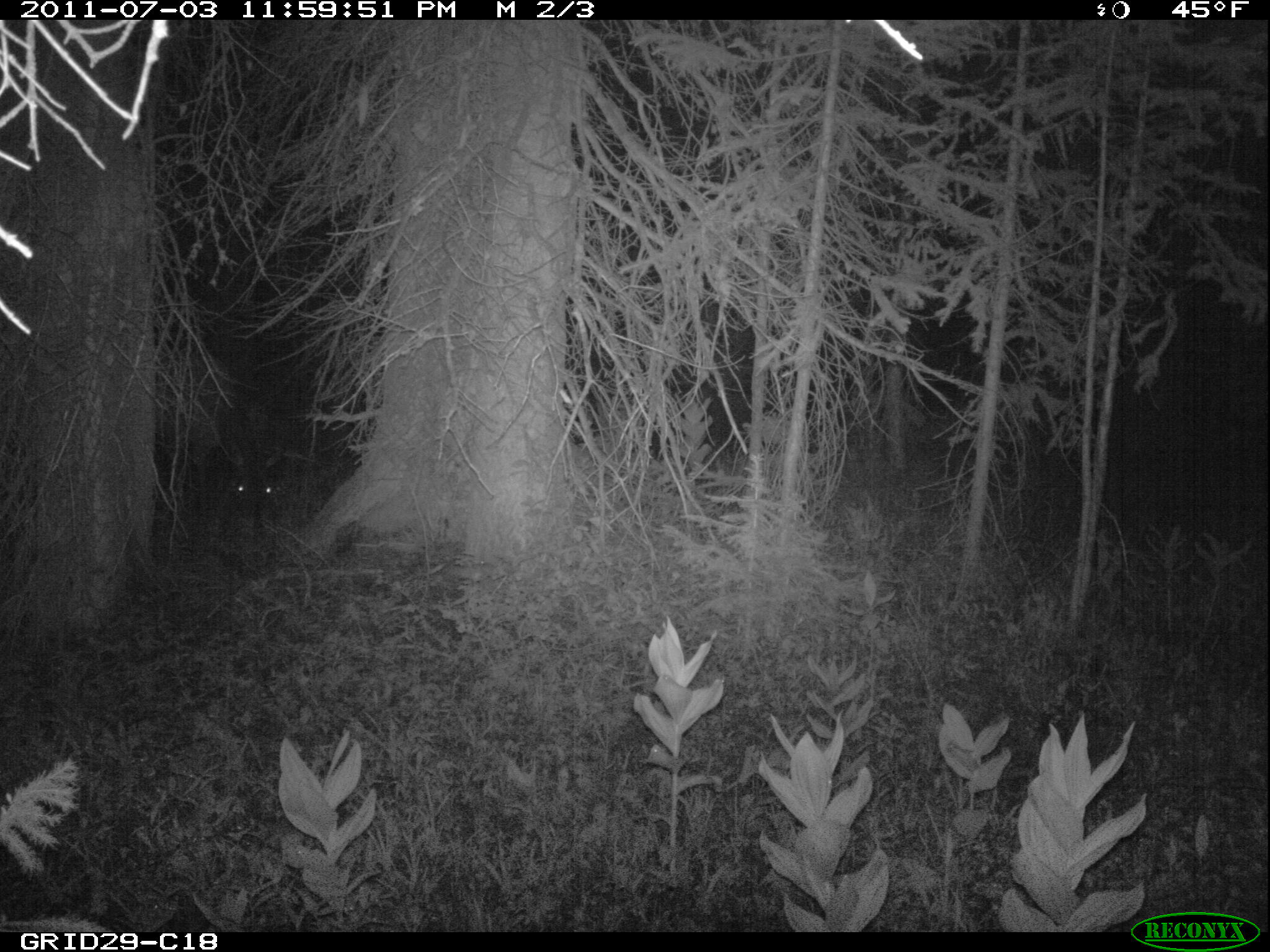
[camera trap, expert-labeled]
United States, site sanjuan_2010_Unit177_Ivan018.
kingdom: Animalia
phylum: Chordata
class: Mammalia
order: Artiodactyla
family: Cervidae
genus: Cervus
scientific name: Cervus elaphus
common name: red deer